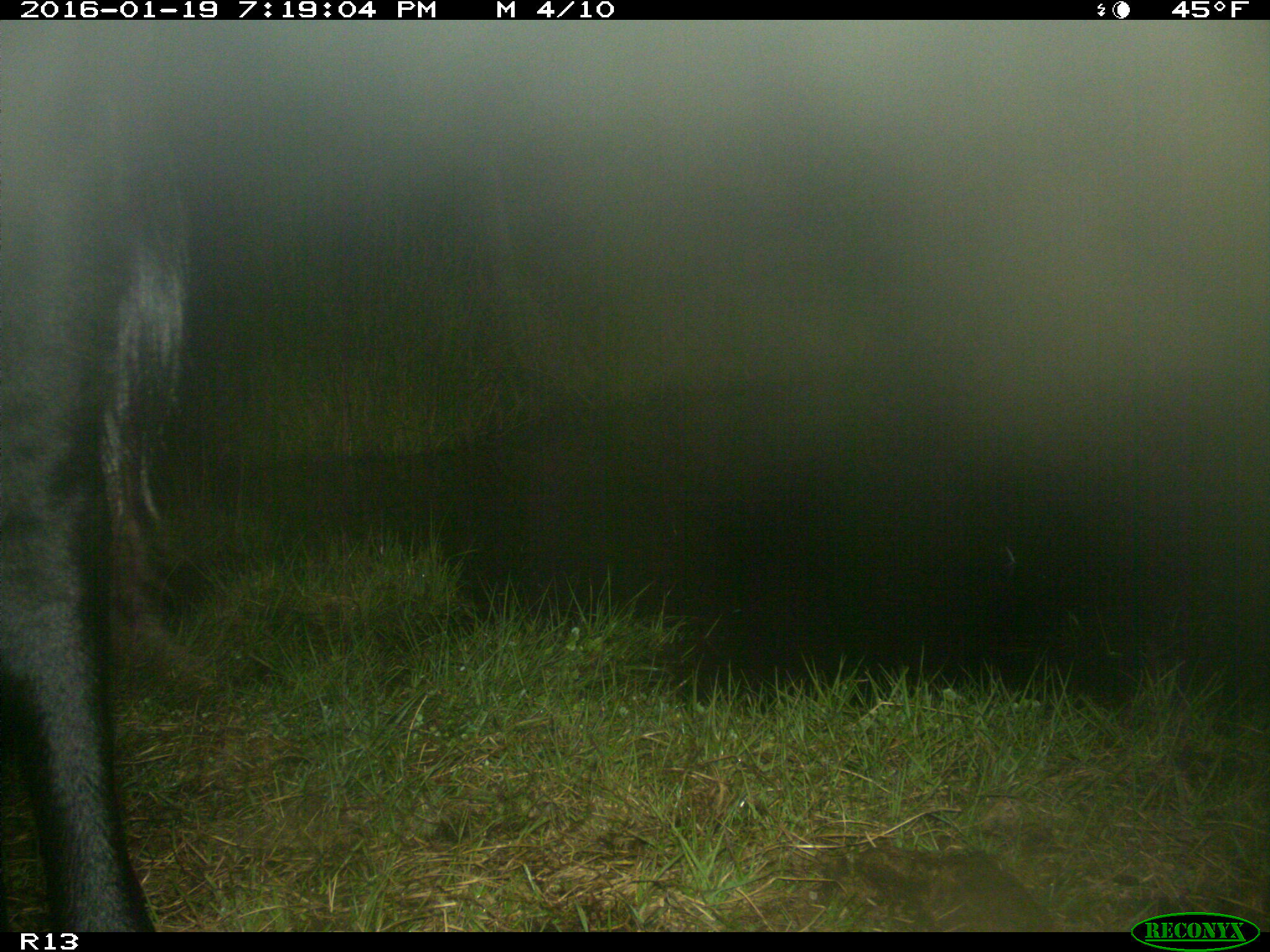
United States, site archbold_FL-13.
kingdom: Animalia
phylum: Chordata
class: Mammalia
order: Artiodactyla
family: Bovidae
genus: Bos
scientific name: Bos taurus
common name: domestic cow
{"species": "Bos taurus (domestic cow)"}